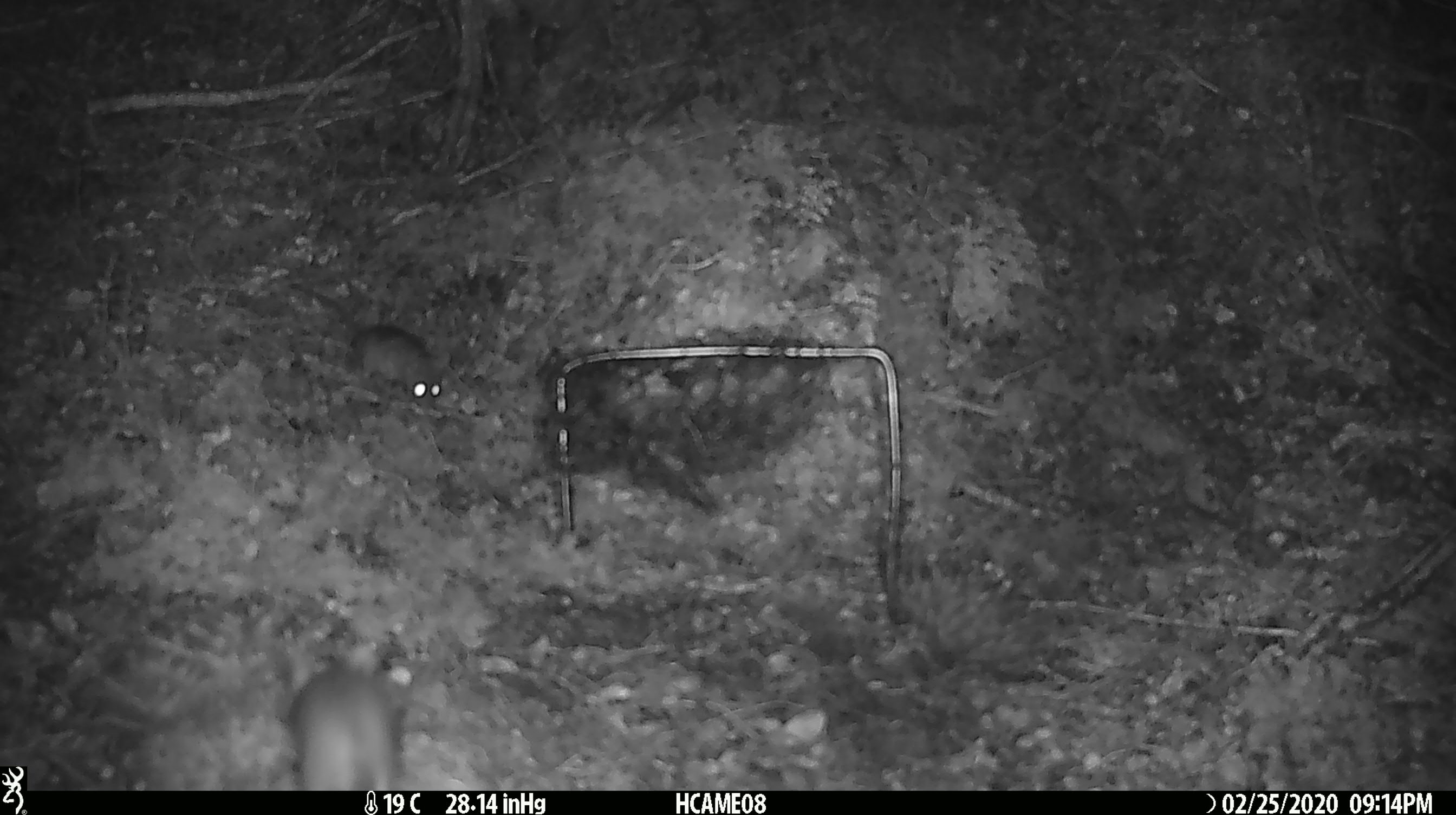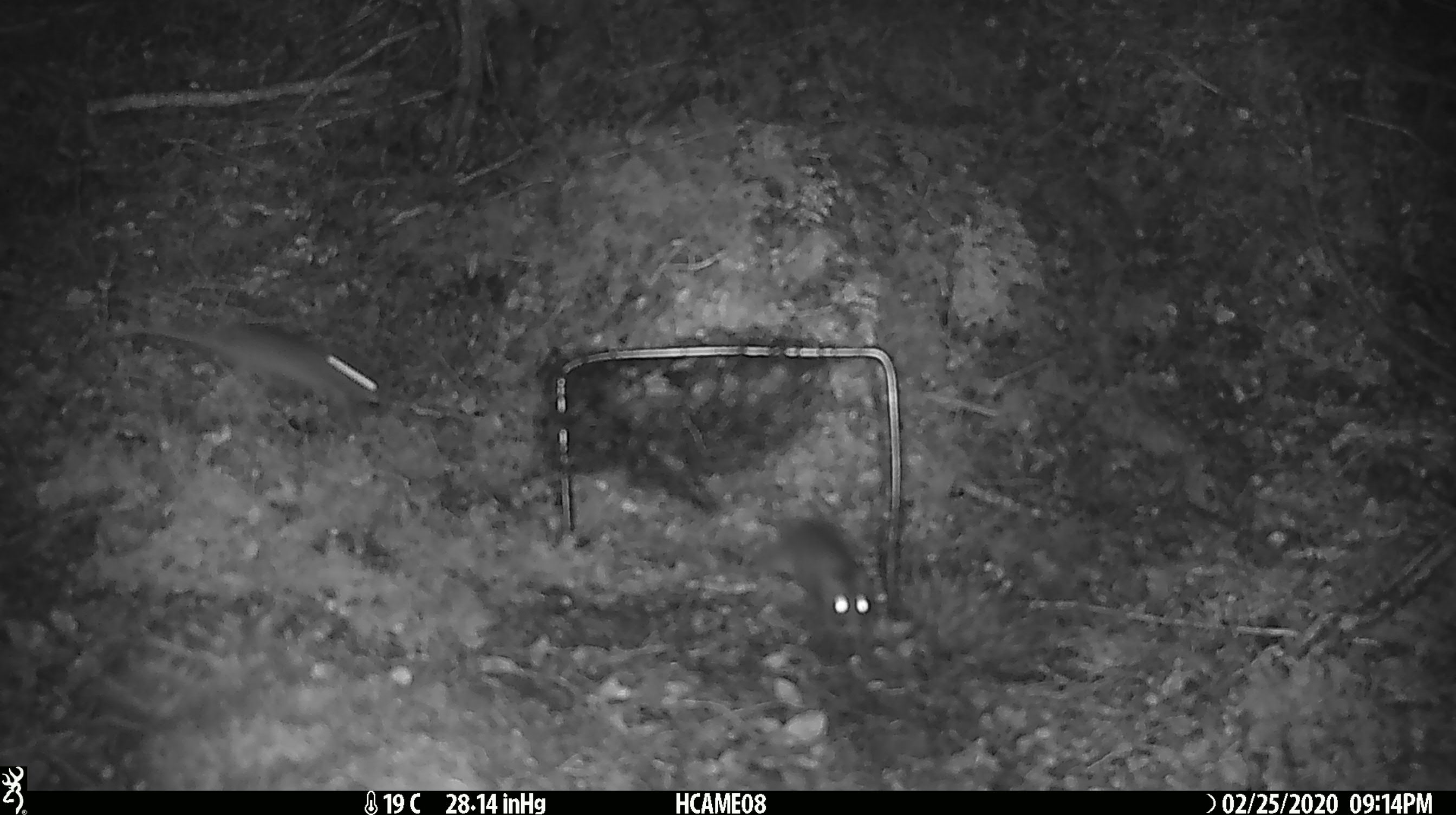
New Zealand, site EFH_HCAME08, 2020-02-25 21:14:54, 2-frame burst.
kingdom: Animalia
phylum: Chordata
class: Mammalia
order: Rodentia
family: Muridae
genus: Mus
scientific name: Mus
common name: mouse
Mouse (Mus).